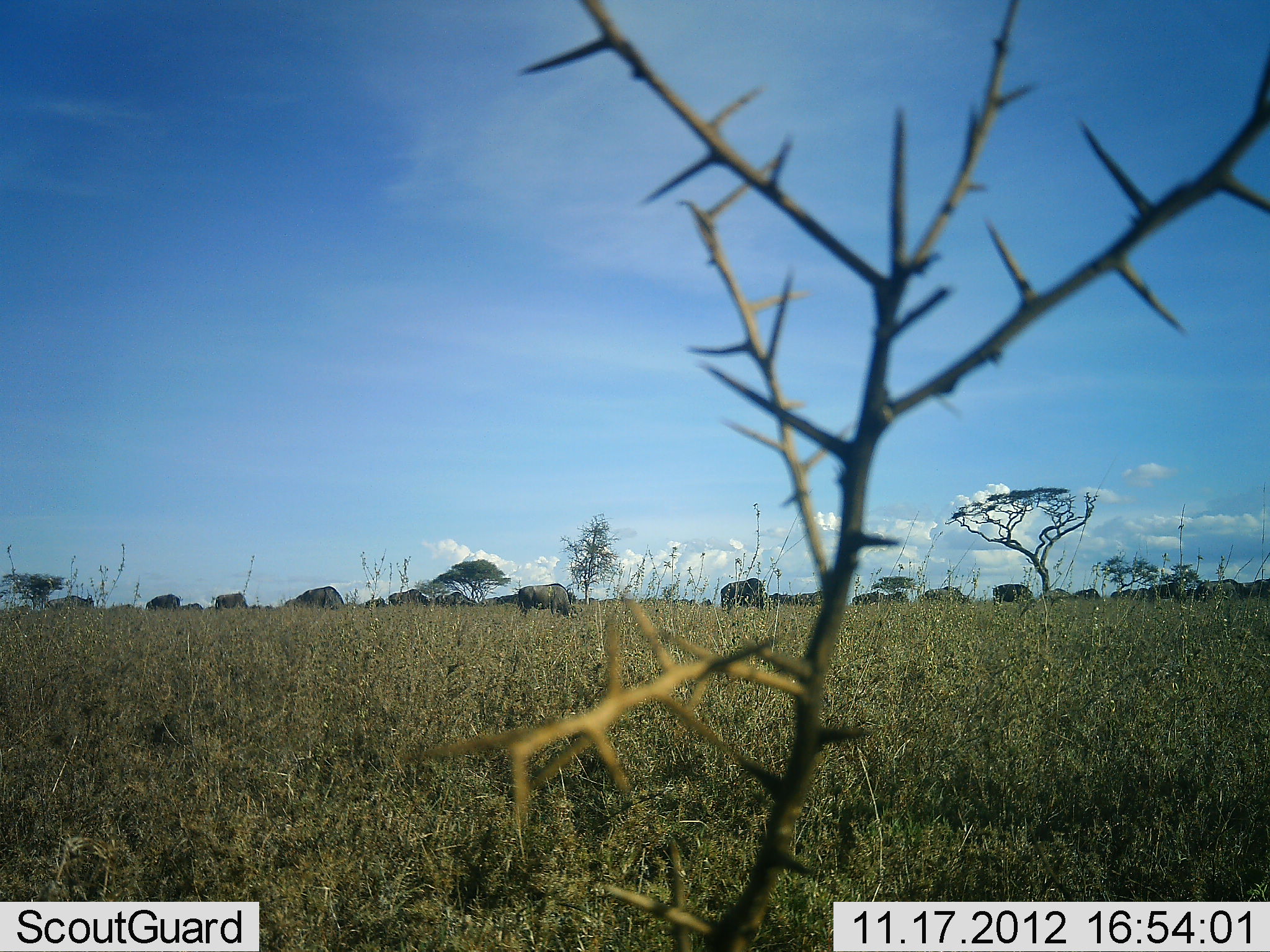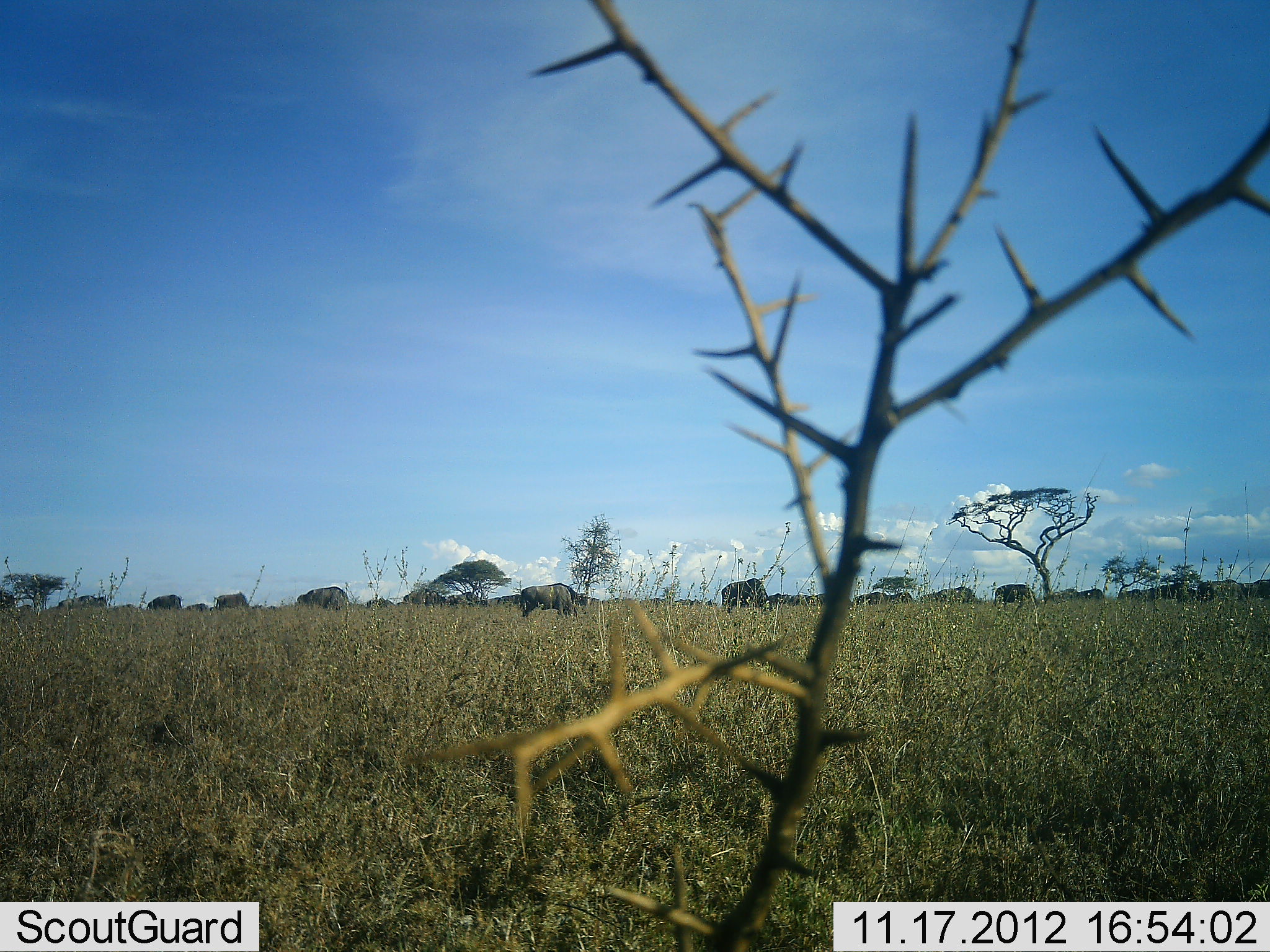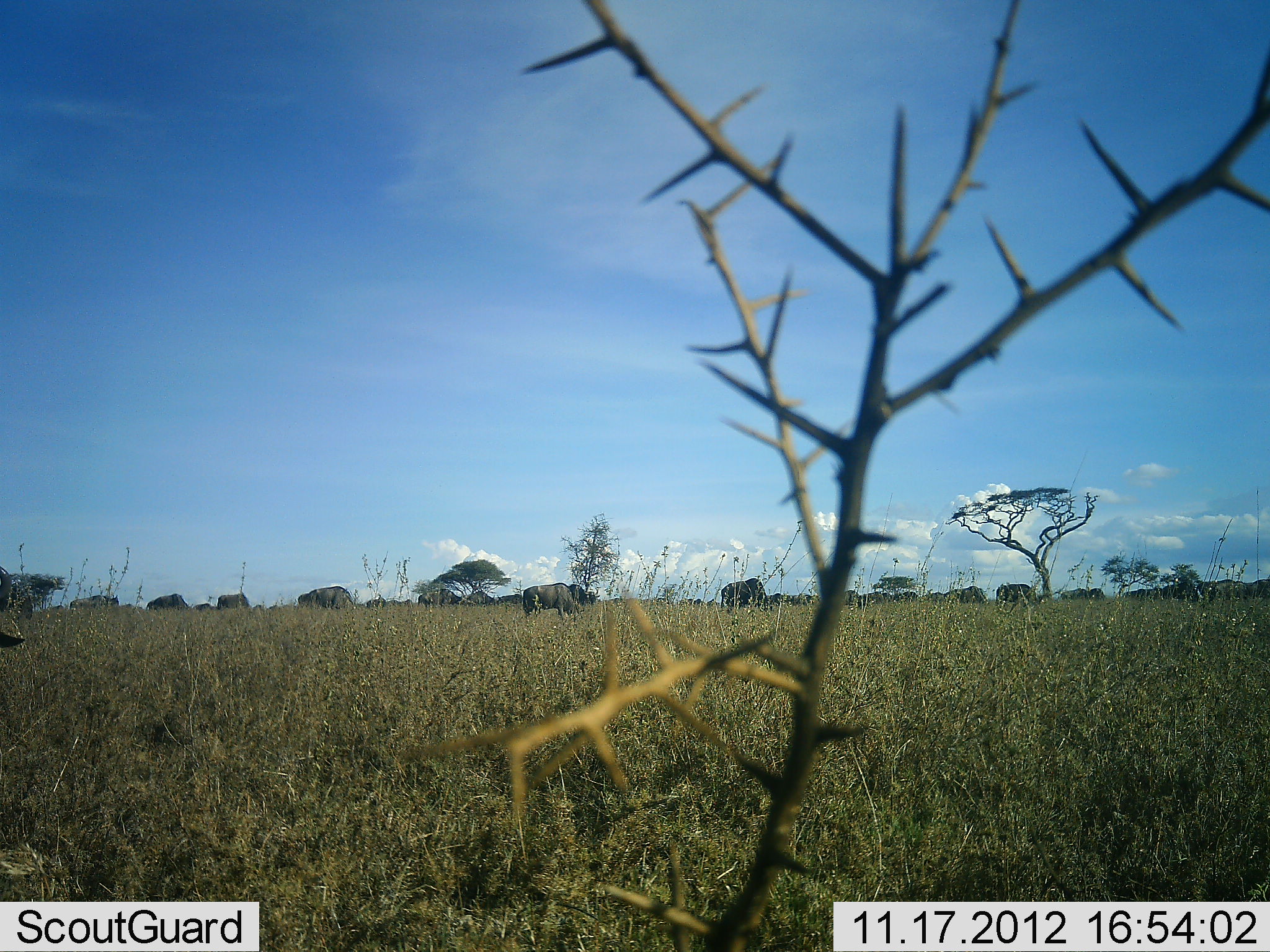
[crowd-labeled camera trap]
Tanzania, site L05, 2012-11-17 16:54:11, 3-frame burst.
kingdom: Animalia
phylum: Chordata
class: Mammalia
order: Artiodactyla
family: Bovidae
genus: Connochaetes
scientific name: Connochaetes taurinus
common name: blue wildebeest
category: wildebeest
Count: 11-50.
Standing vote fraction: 10%.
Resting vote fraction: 0%.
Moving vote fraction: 50%.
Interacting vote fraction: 0%.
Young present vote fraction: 0%.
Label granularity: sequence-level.